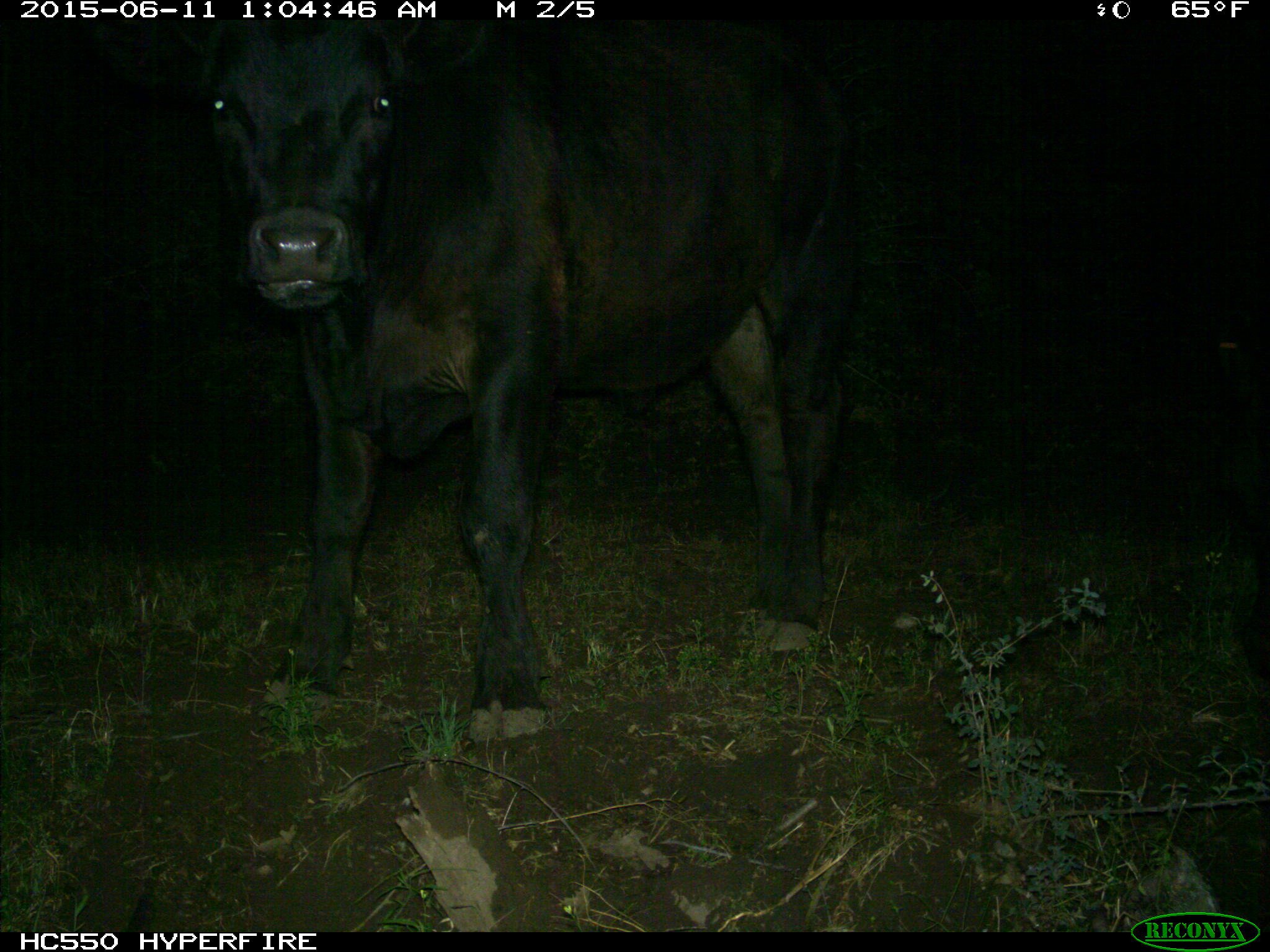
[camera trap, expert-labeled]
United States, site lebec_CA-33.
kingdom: Animalia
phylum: Chordata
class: Mammalia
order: Artiodactyla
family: Bovidae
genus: Bos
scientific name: Bos taurus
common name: domestic cow